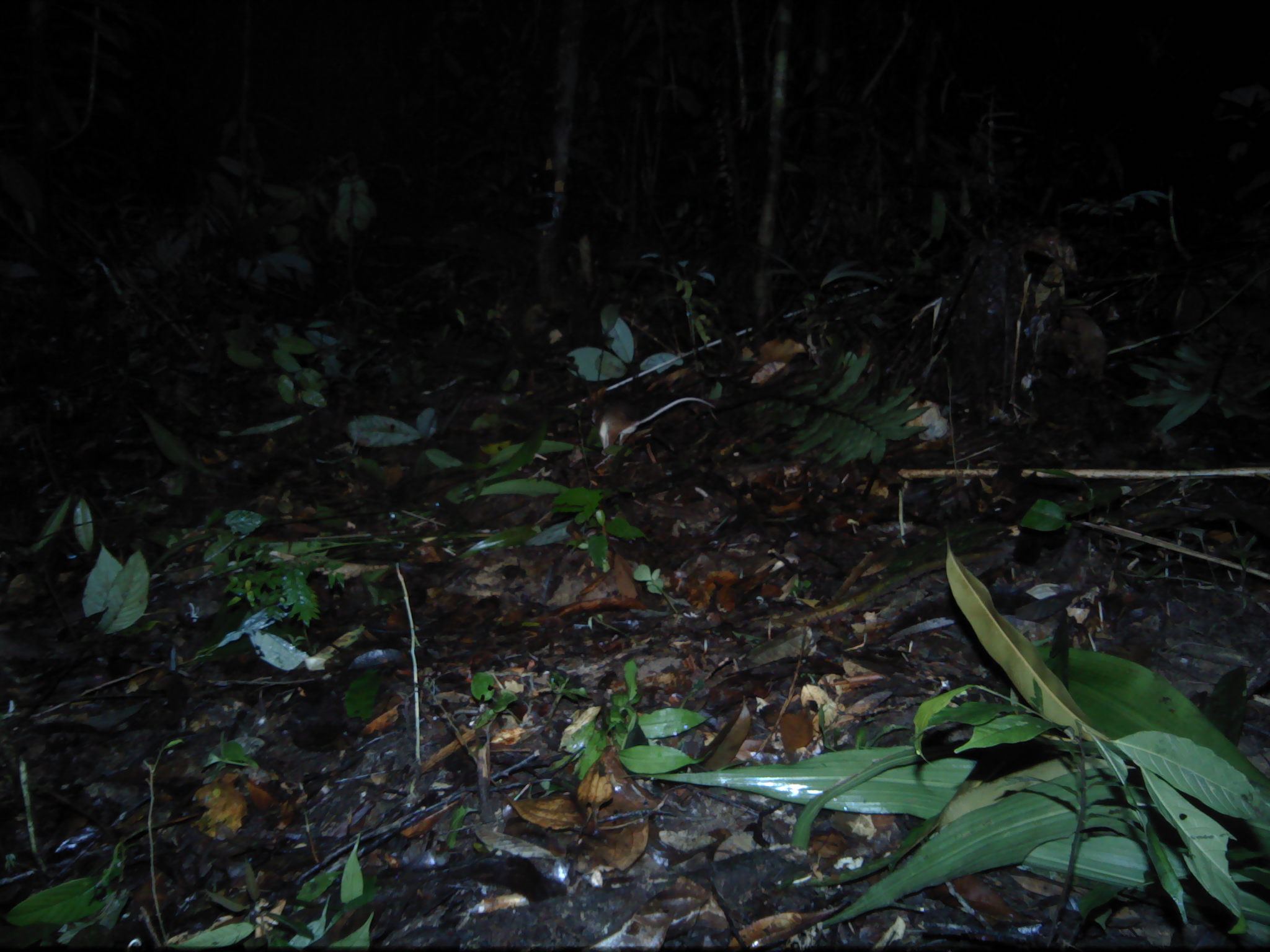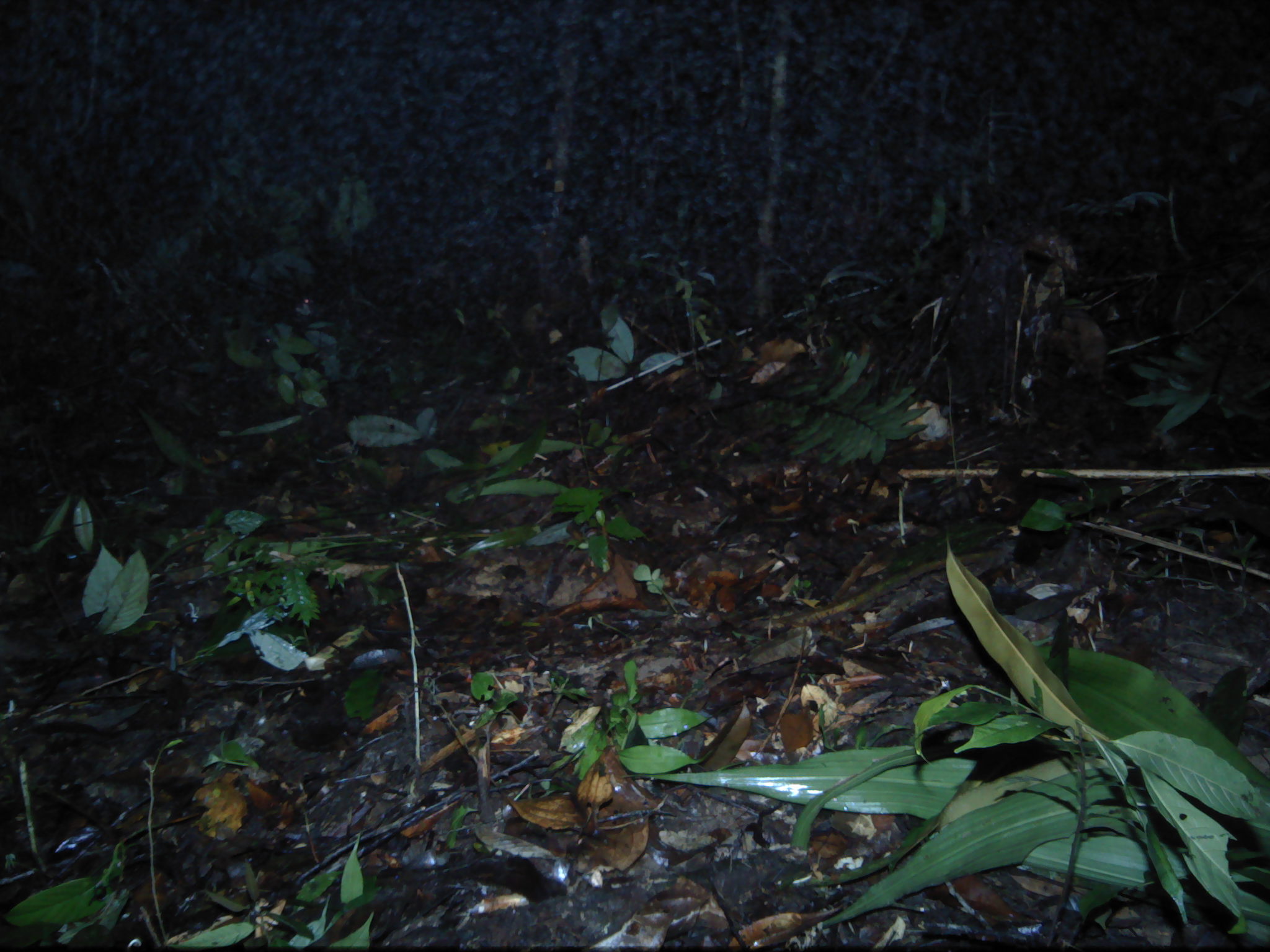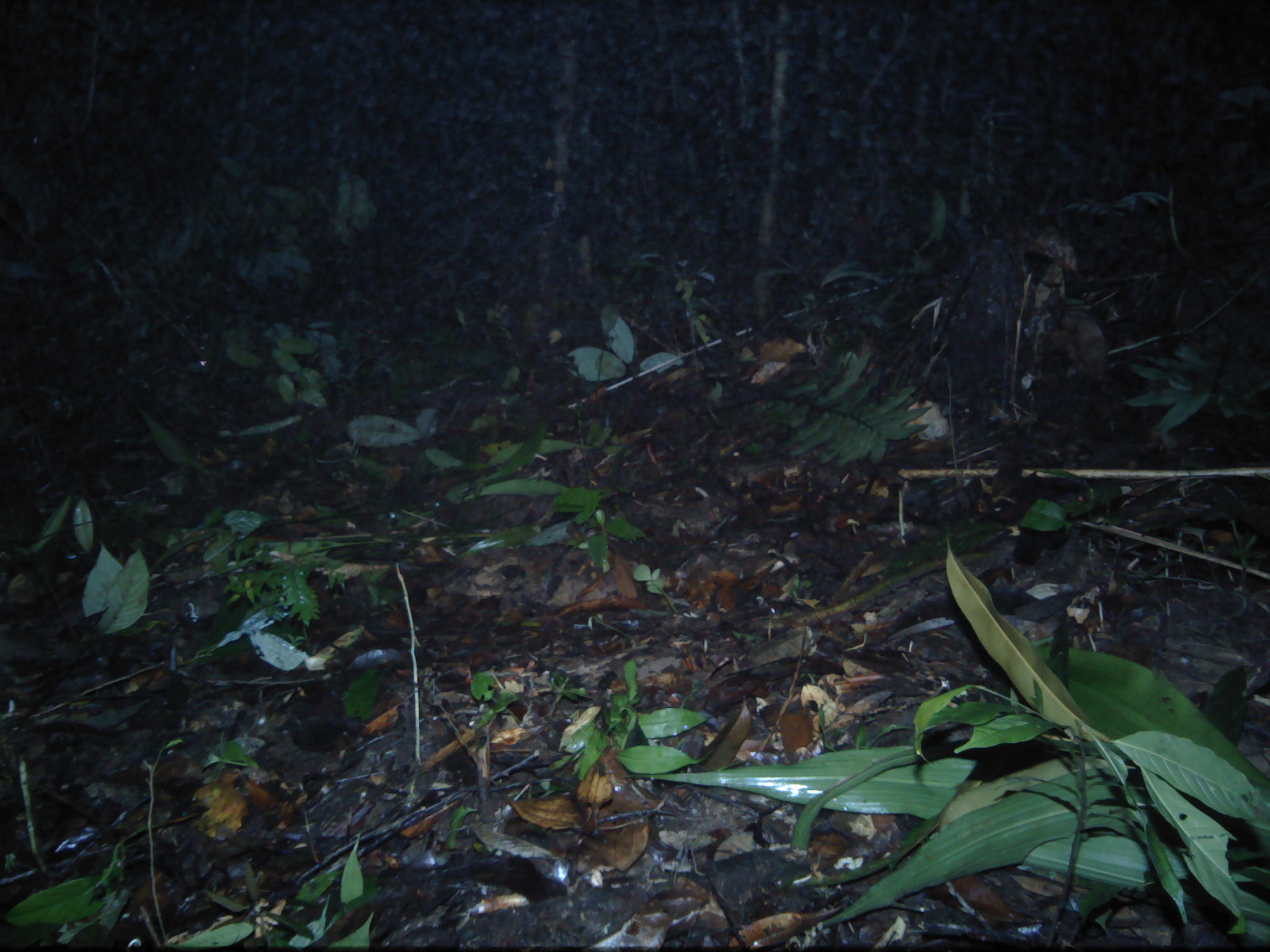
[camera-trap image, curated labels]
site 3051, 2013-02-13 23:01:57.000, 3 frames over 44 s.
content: unidentified animal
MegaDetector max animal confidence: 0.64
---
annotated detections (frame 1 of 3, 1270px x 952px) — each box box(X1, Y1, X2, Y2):
unknown: box(589, 395, 716, 455)